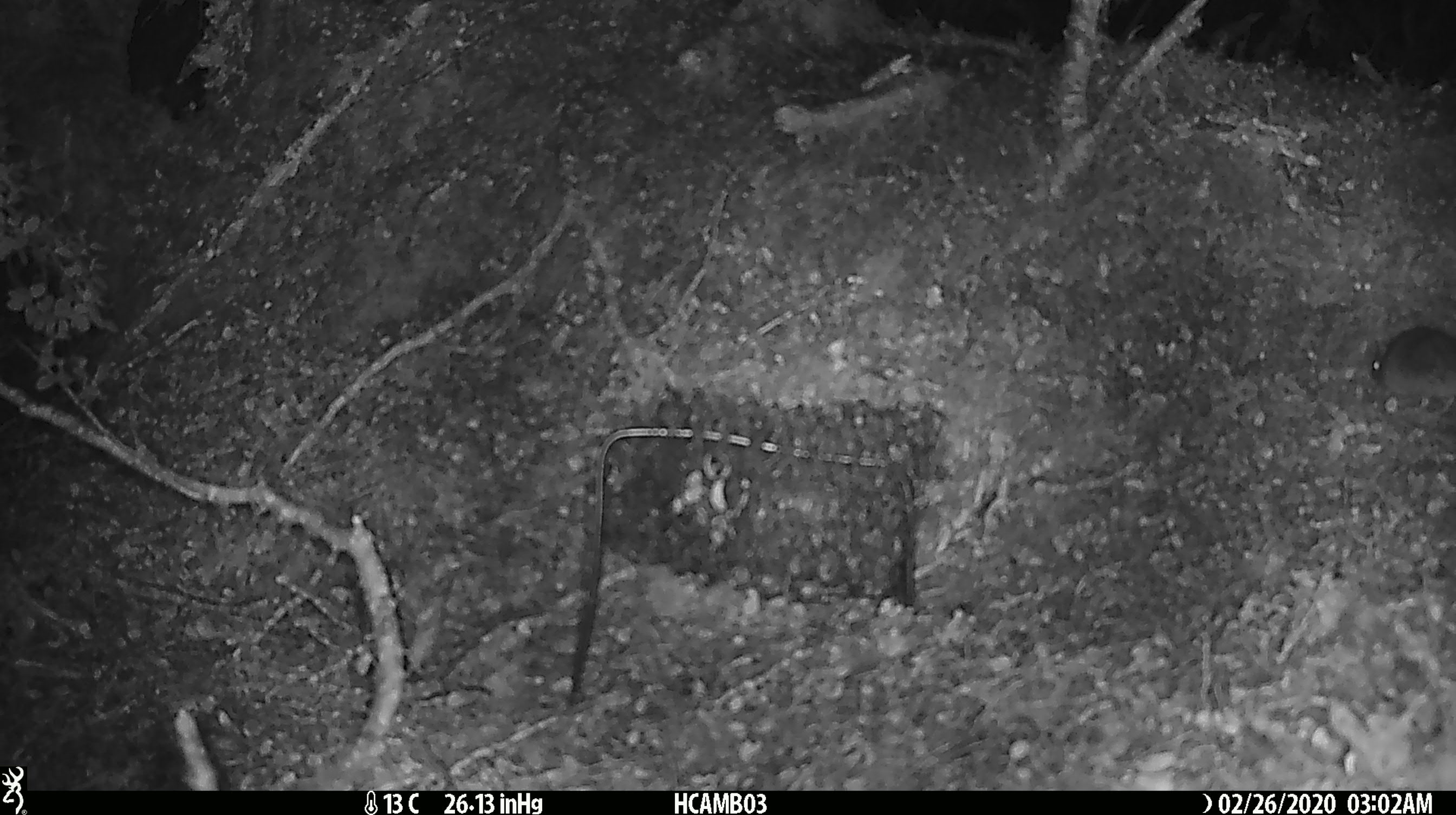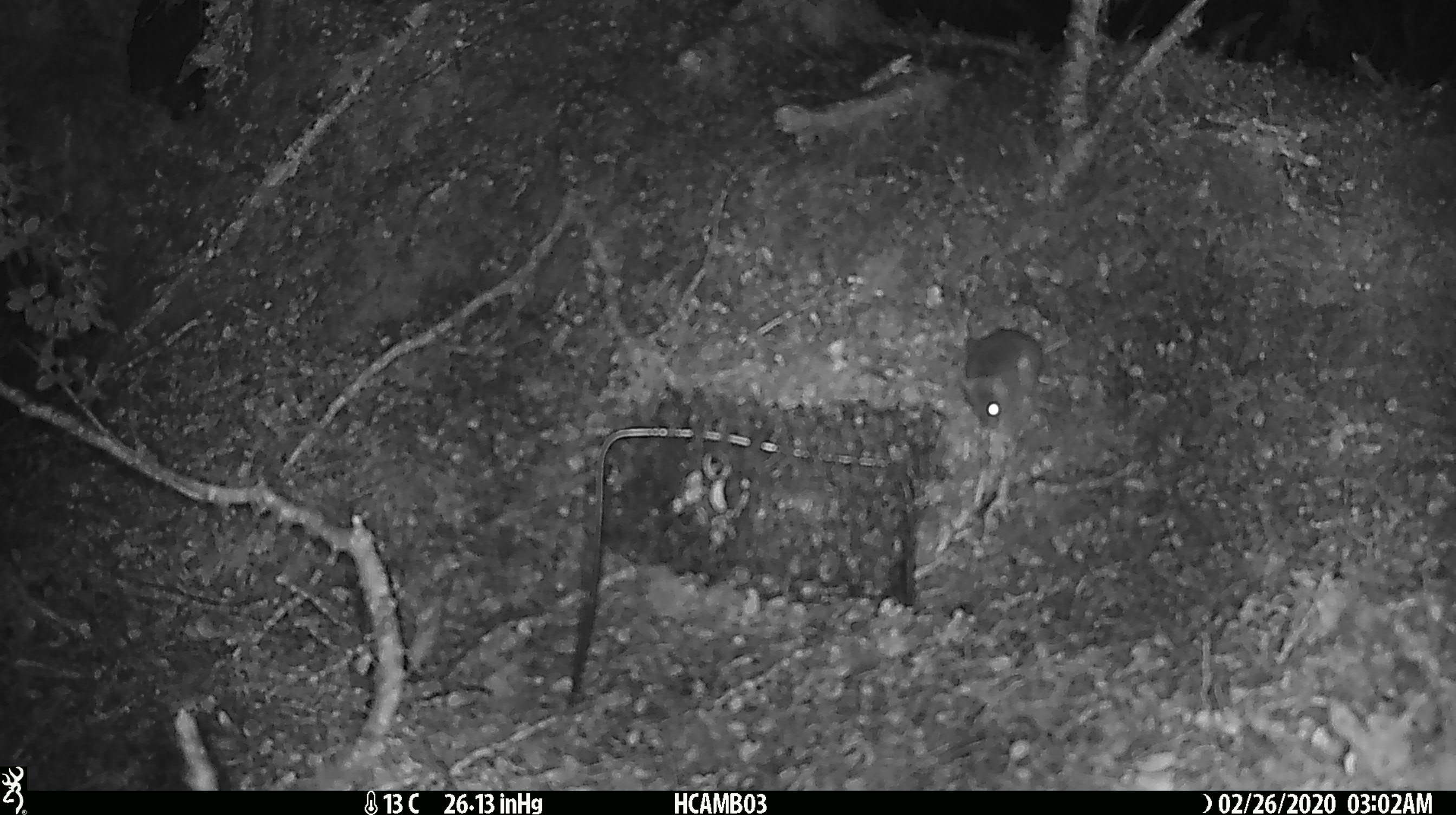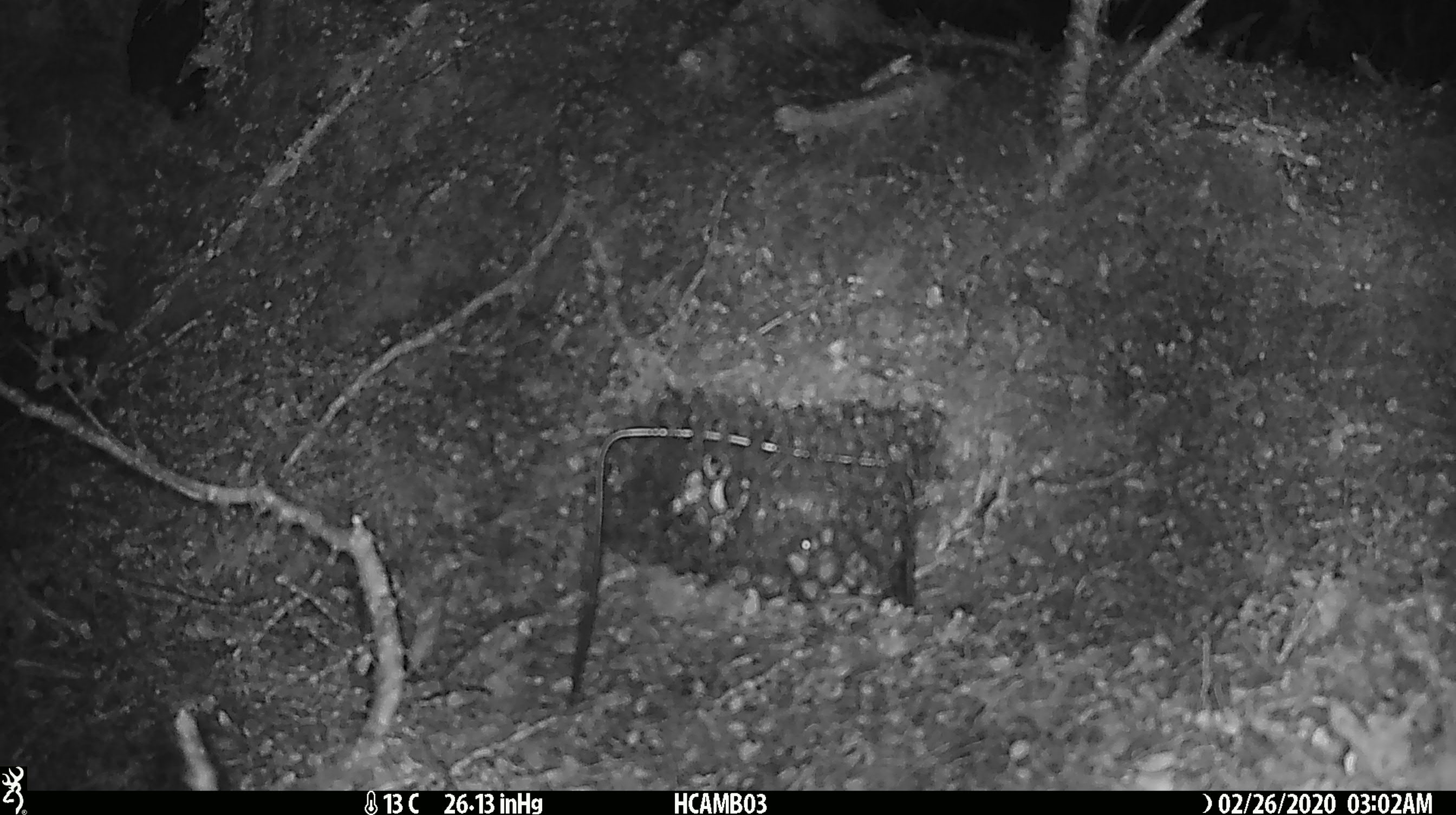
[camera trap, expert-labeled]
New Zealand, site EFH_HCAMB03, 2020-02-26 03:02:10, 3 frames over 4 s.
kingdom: Animalia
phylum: Chordata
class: Mammalia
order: Rodentia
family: Muridae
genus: Mus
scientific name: Mus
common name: mouse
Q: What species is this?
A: Mouse (Mus).